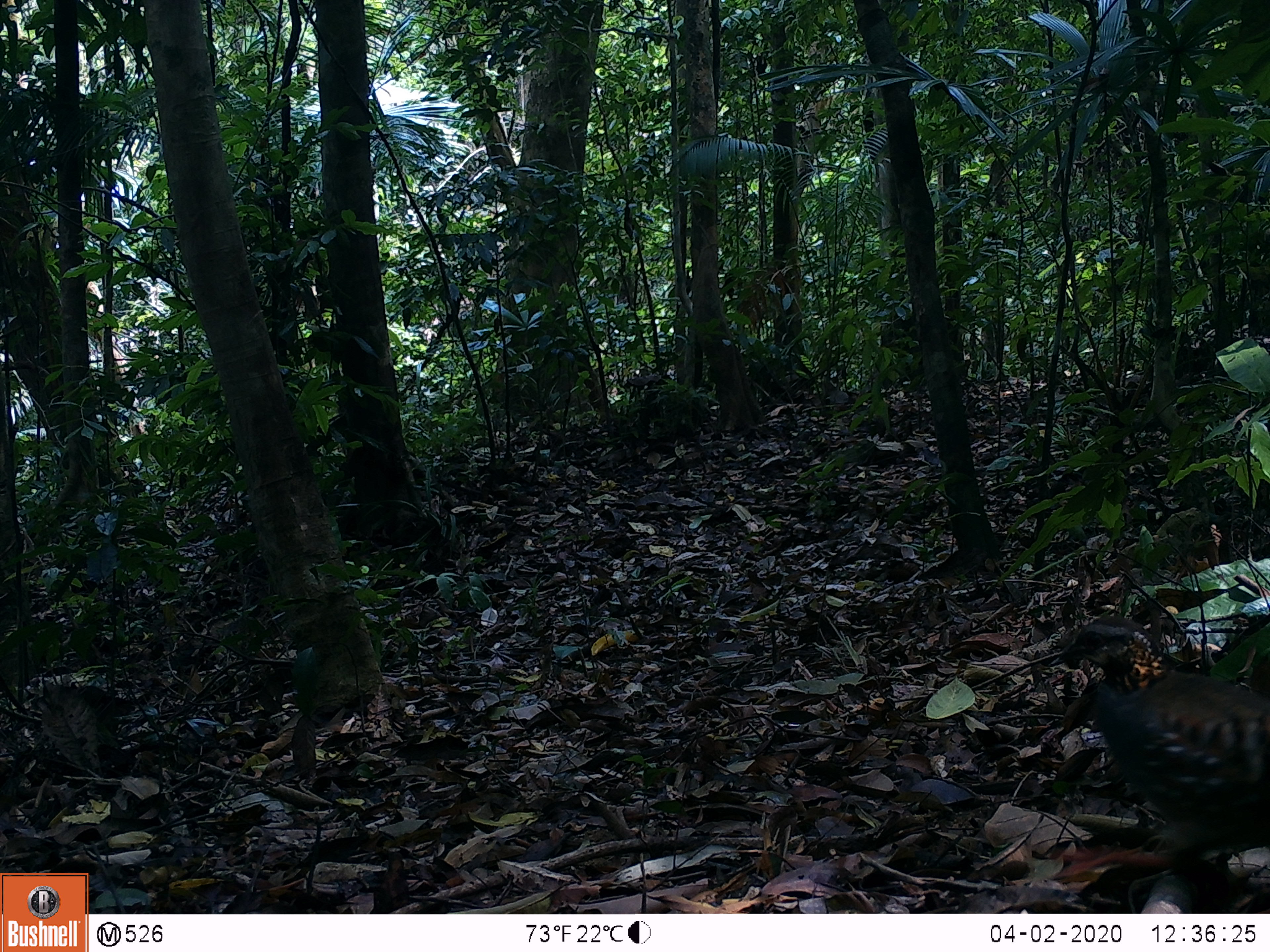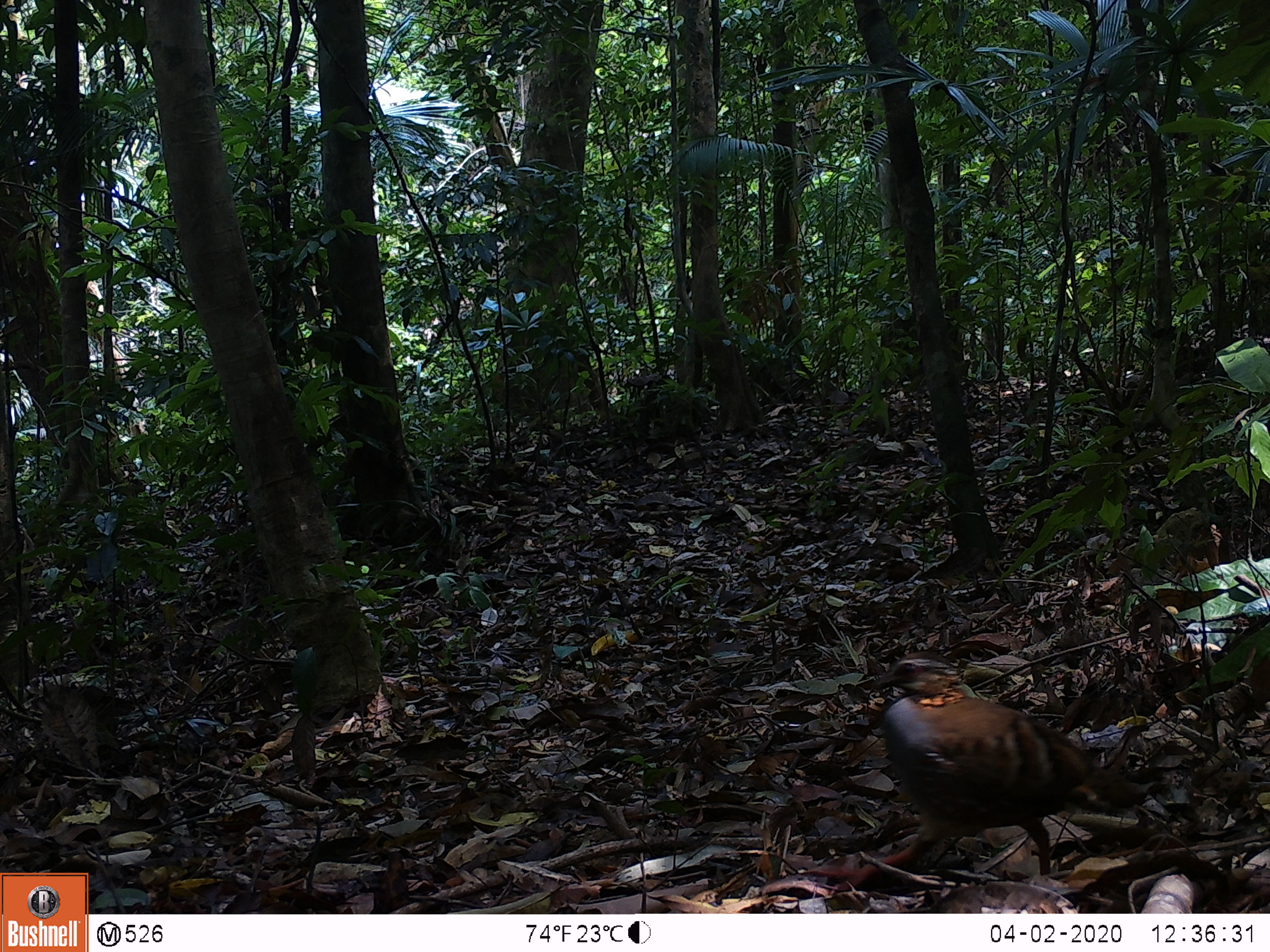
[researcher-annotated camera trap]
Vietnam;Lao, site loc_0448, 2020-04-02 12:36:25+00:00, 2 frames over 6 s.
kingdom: Animalia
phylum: Chordata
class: Aves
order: Galliformes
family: Phasianidae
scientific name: Phasianidae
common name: partridge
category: unidentified partridge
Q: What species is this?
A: Unidentified partridge (partridge) (Phasianidae).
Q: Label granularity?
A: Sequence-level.